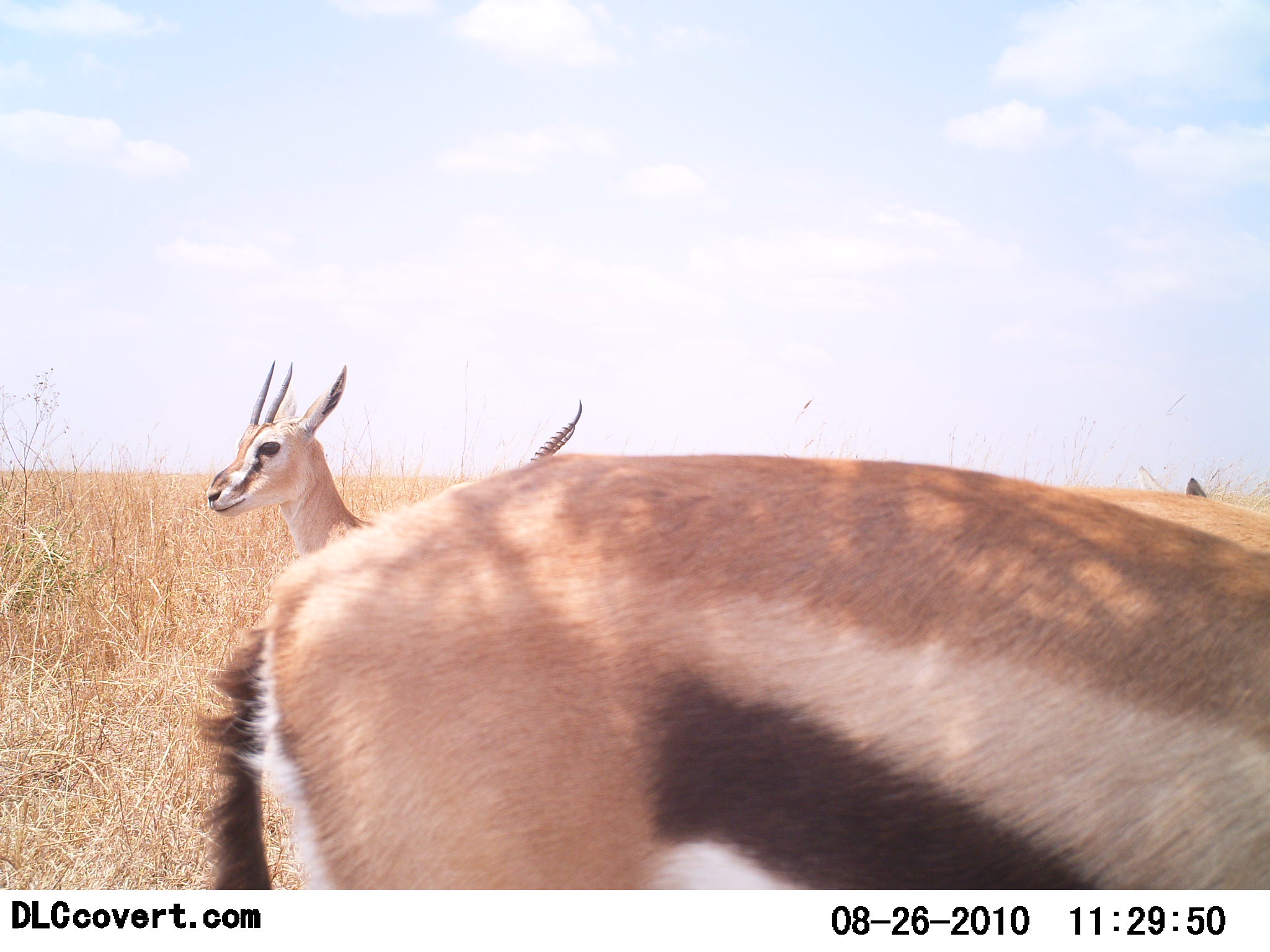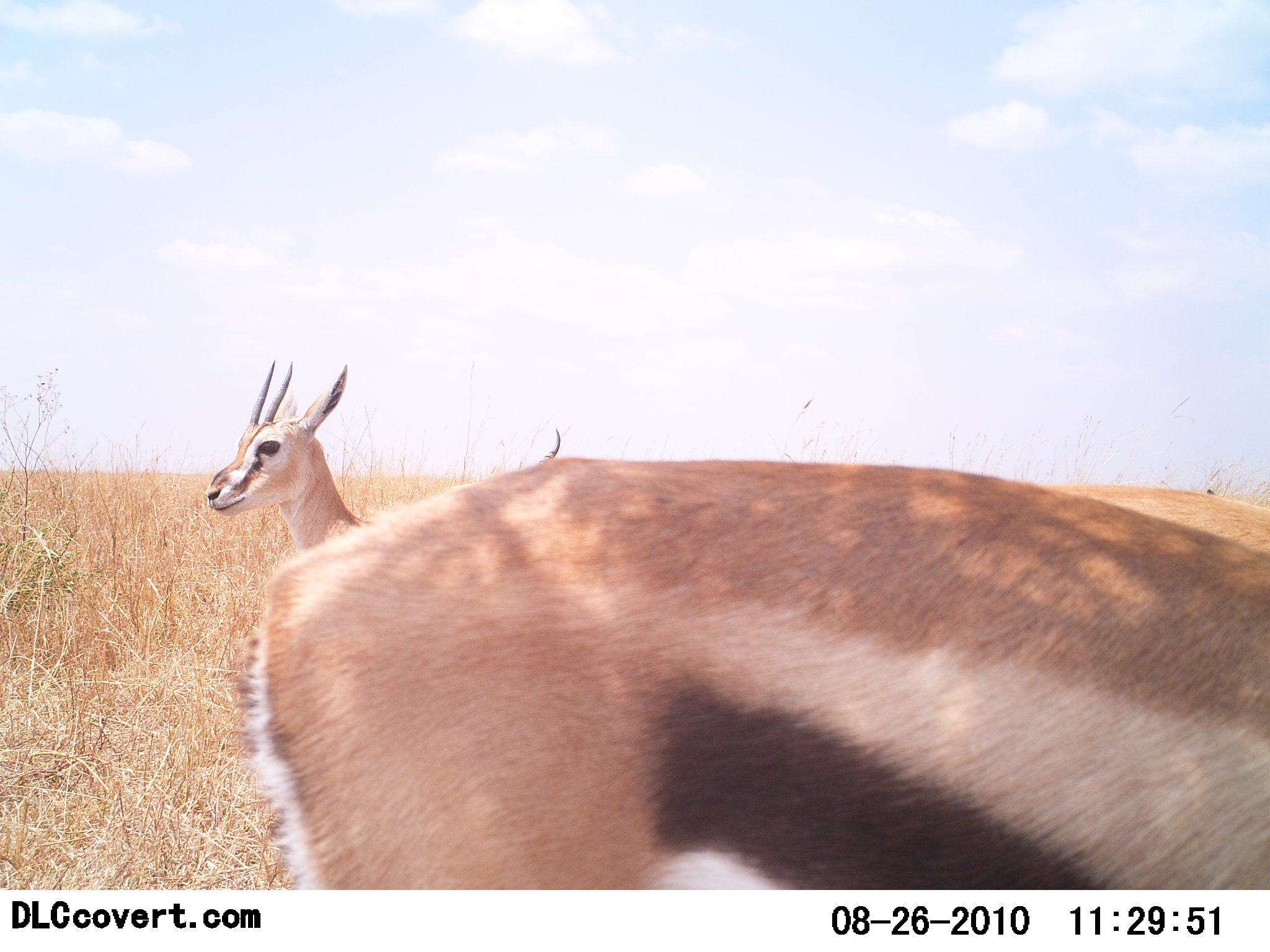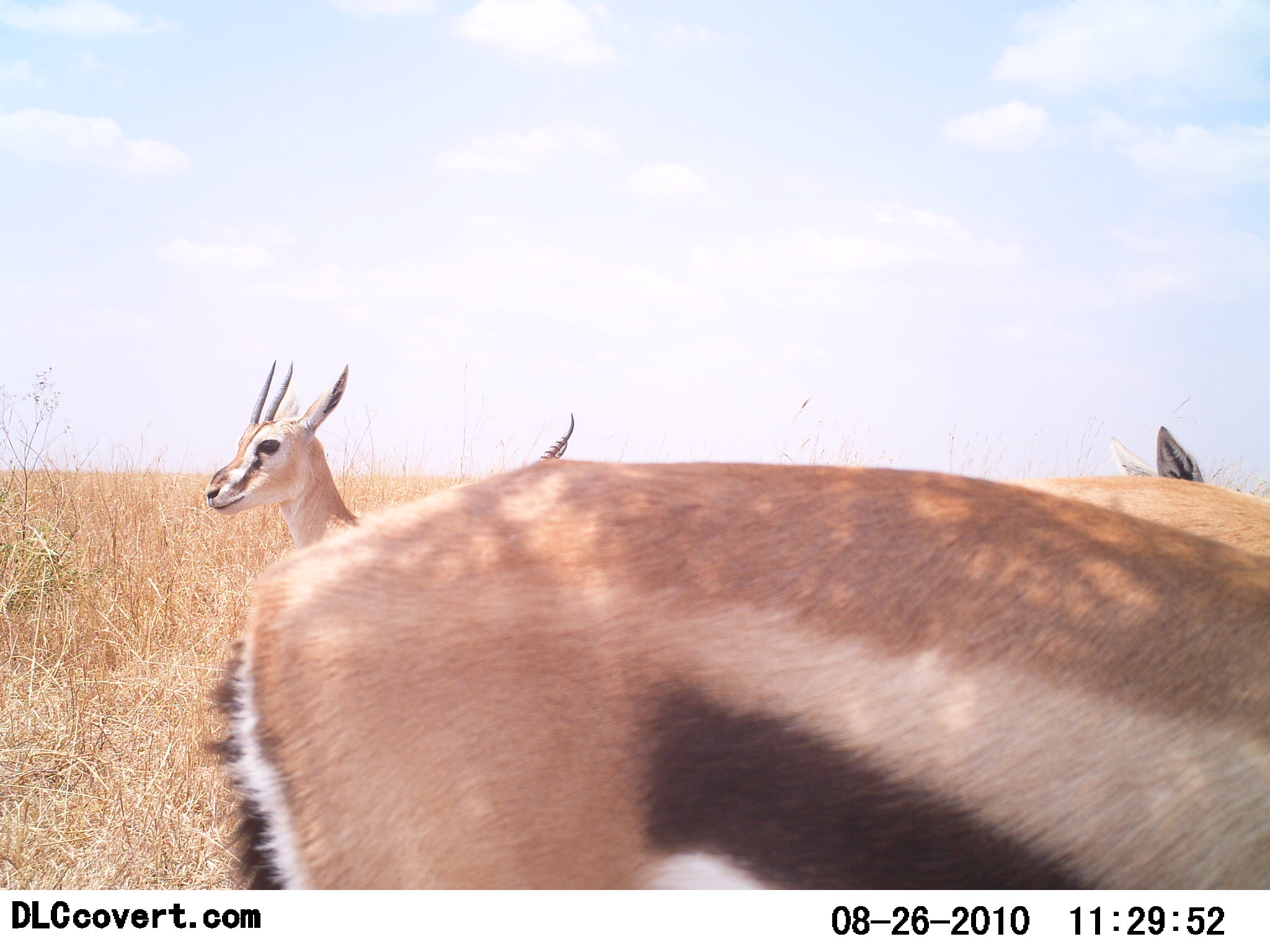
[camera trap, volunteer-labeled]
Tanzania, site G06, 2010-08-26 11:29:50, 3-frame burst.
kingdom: Animalia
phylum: Chordata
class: Mammalia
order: Artiodactyla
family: Bovidae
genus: Eudorcas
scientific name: Eudorcas thomsonii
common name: thomson's gazelle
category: gazellethomsons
Gazellethomsons (thomson's gazelle) (Eudorcas thomsonii), count 3. Behavior (volunteer vote fractions): standing 100%, resting 0%, moving 0%, interacting 0%. Young present (vote fraction): 0%. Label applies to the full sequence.